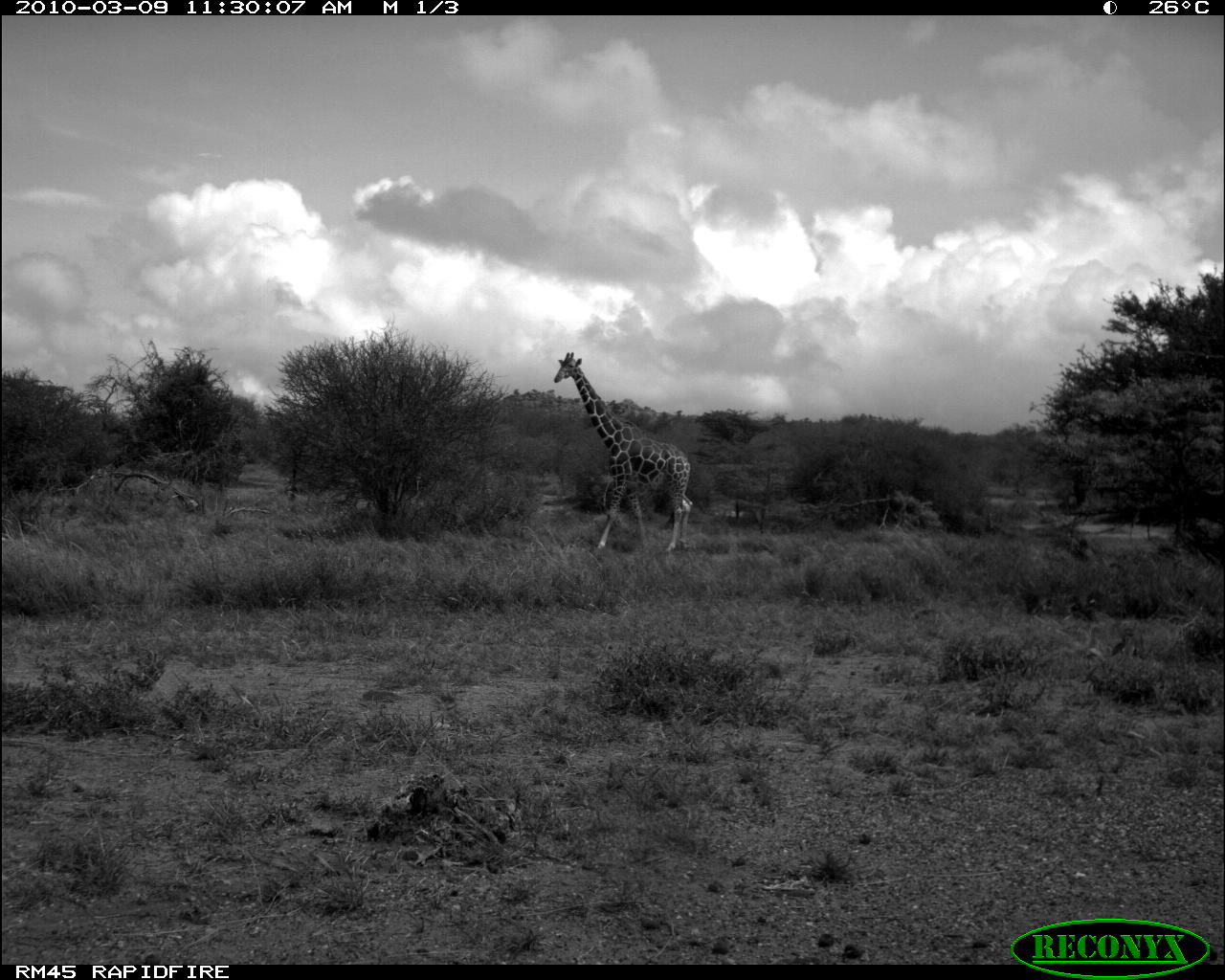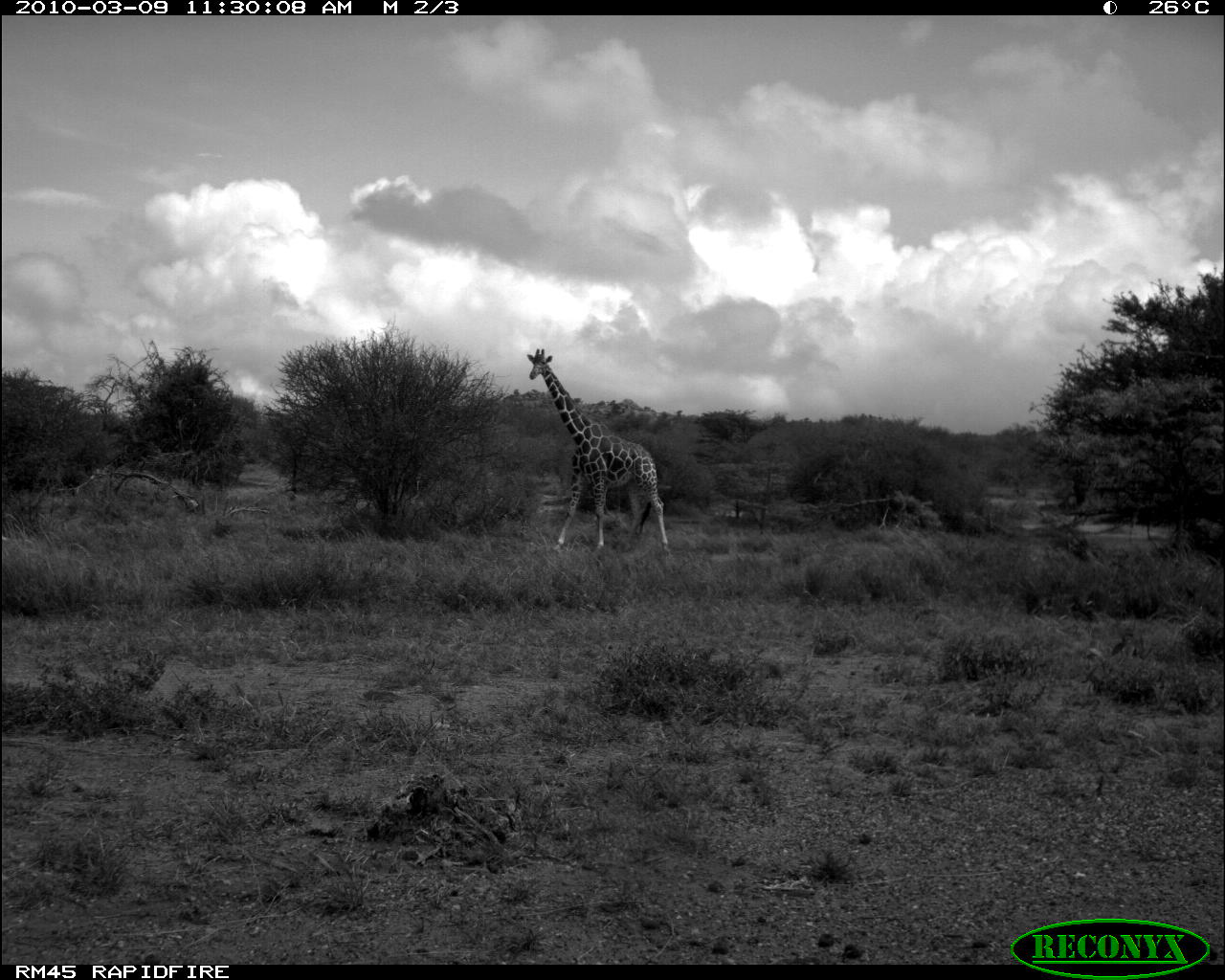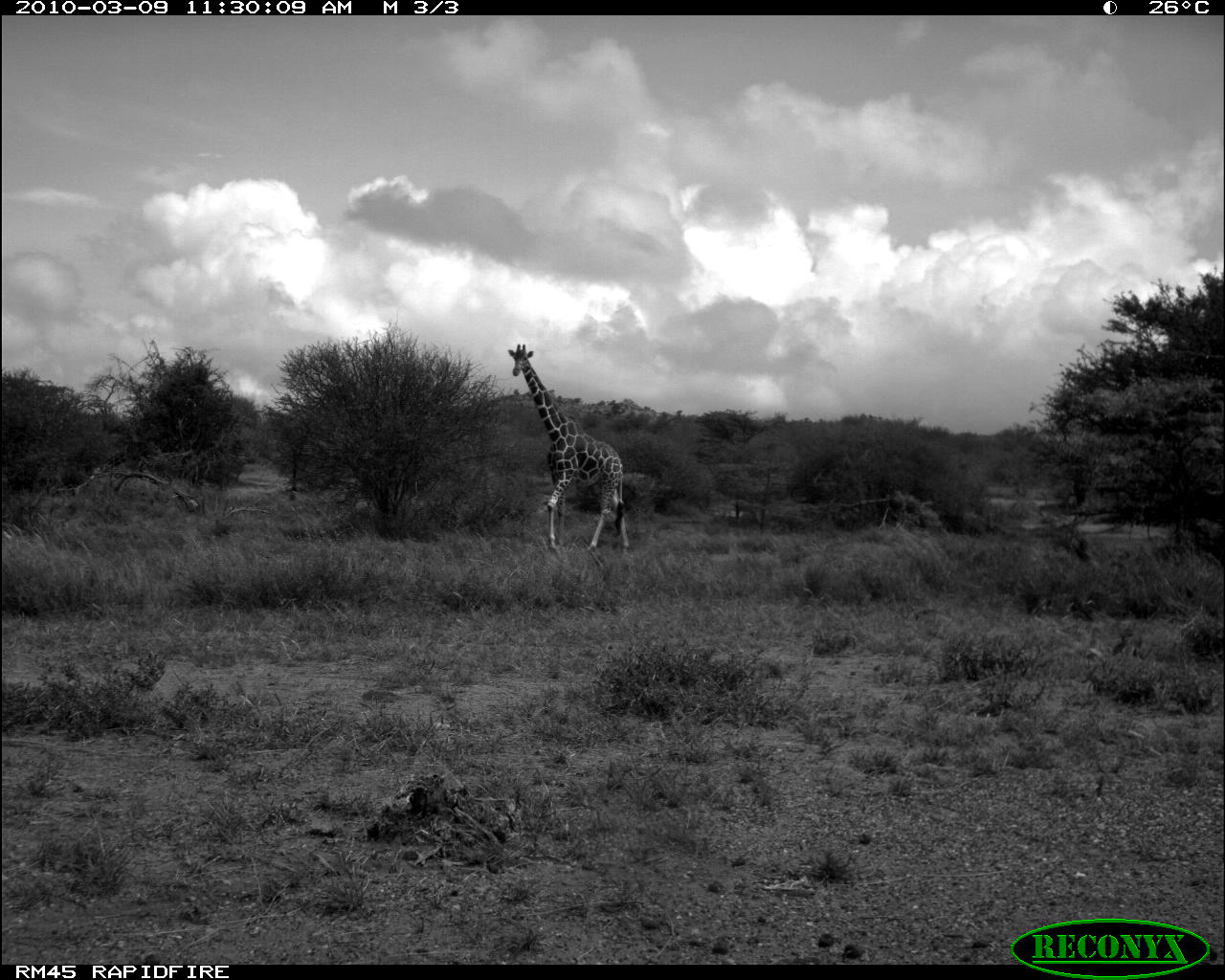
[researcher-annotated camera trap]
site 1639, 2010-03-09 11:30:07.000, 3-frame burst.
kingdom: Animalia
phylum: Chordata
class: Mammalia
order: Artiodactyla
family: Giraffidae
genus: Giraffa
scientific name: Giraffa camelopardalis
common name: giraffe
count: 1